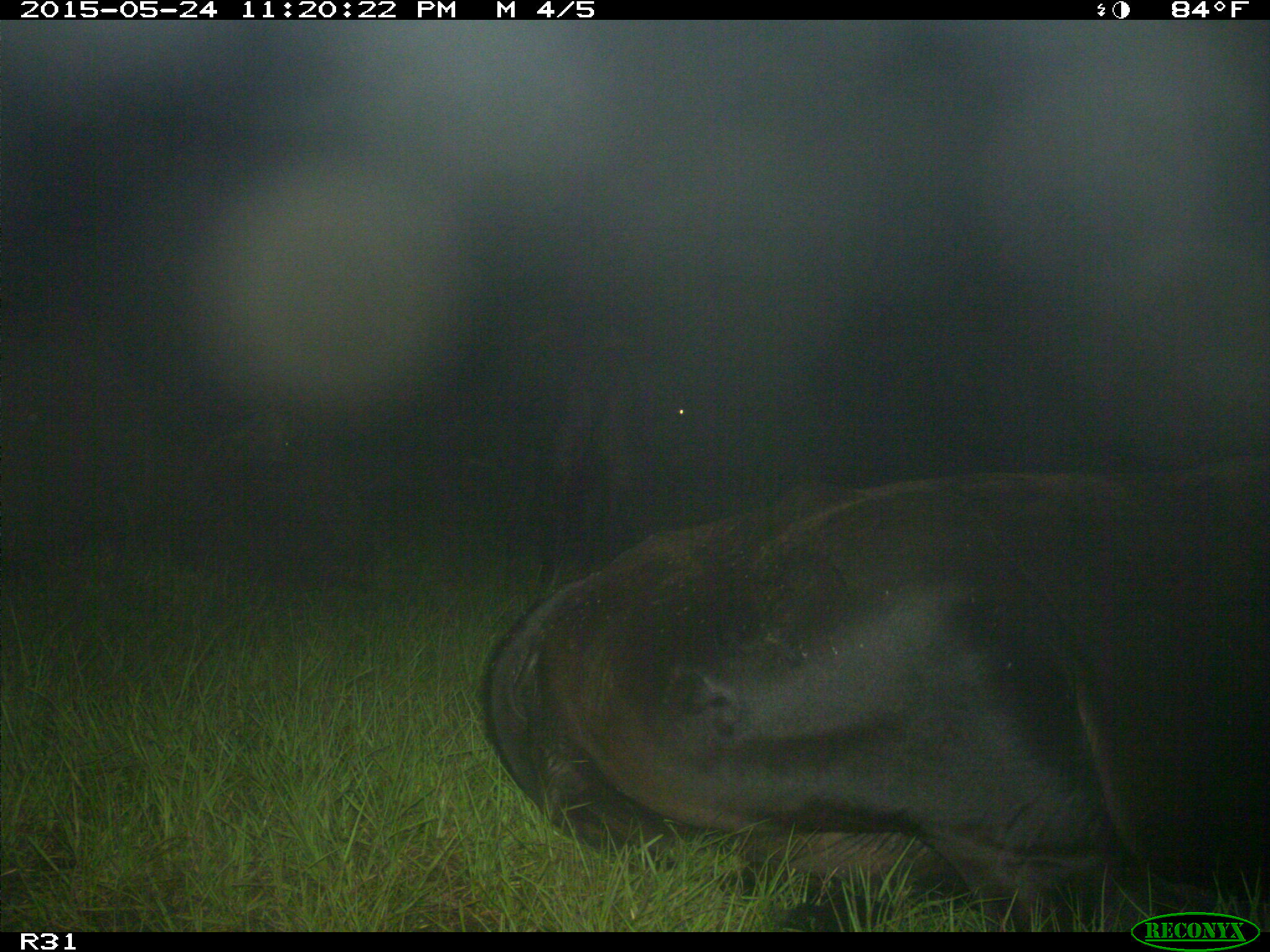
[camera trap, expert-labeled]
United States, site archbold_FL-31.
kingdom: Animalia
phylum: Chordata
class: Mammalia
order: Artiodactyla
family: Bovidae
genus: Bos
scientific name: Bos taurus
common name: domestic cow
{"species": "Bos taurus (domestic cow)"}